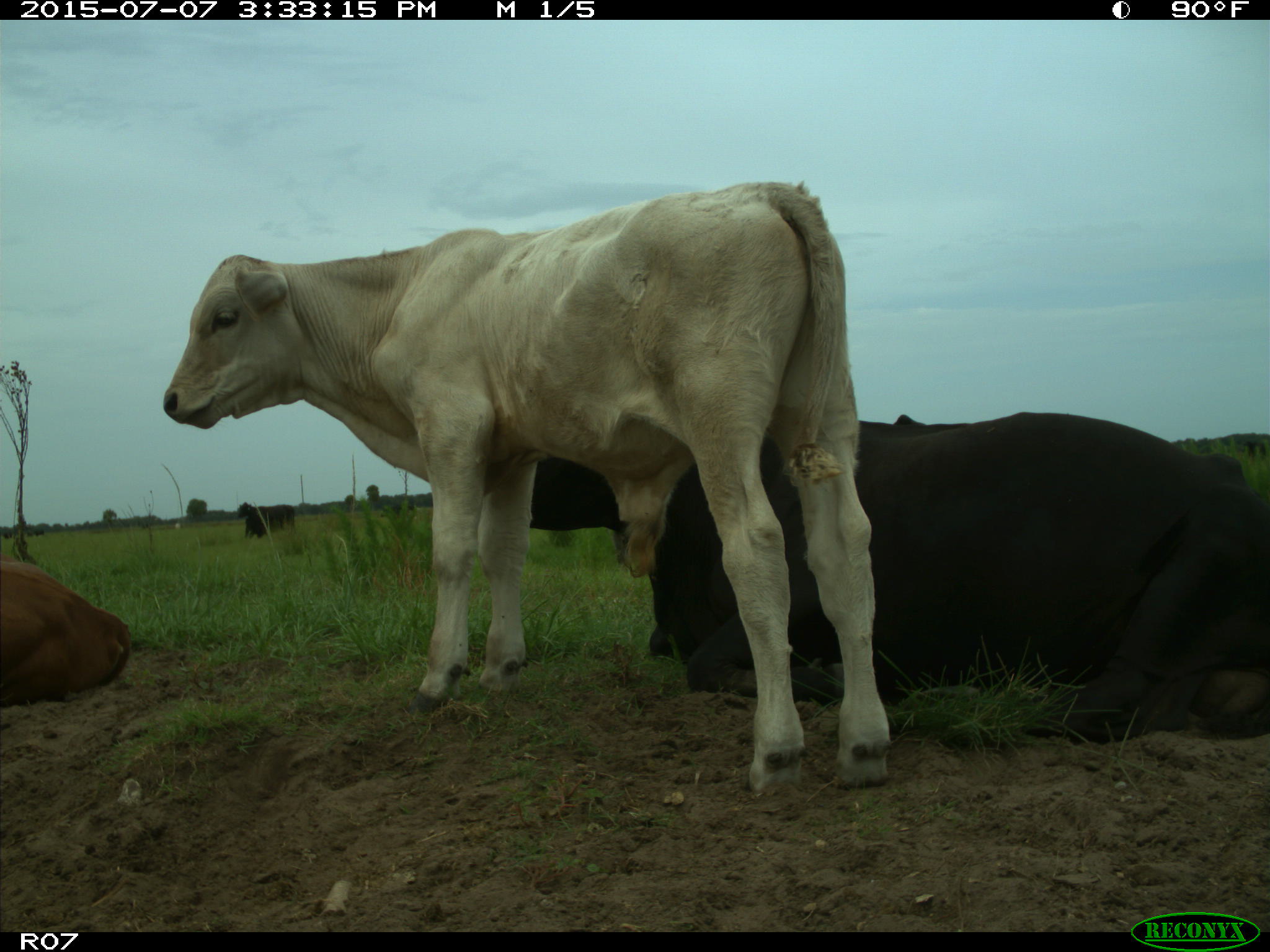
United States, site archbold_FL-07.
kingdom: Animalia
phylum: Chordata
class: Mammalia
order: Artiodactyla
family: Bovidae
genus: Bos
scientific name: Bos taurus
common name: domestic cow